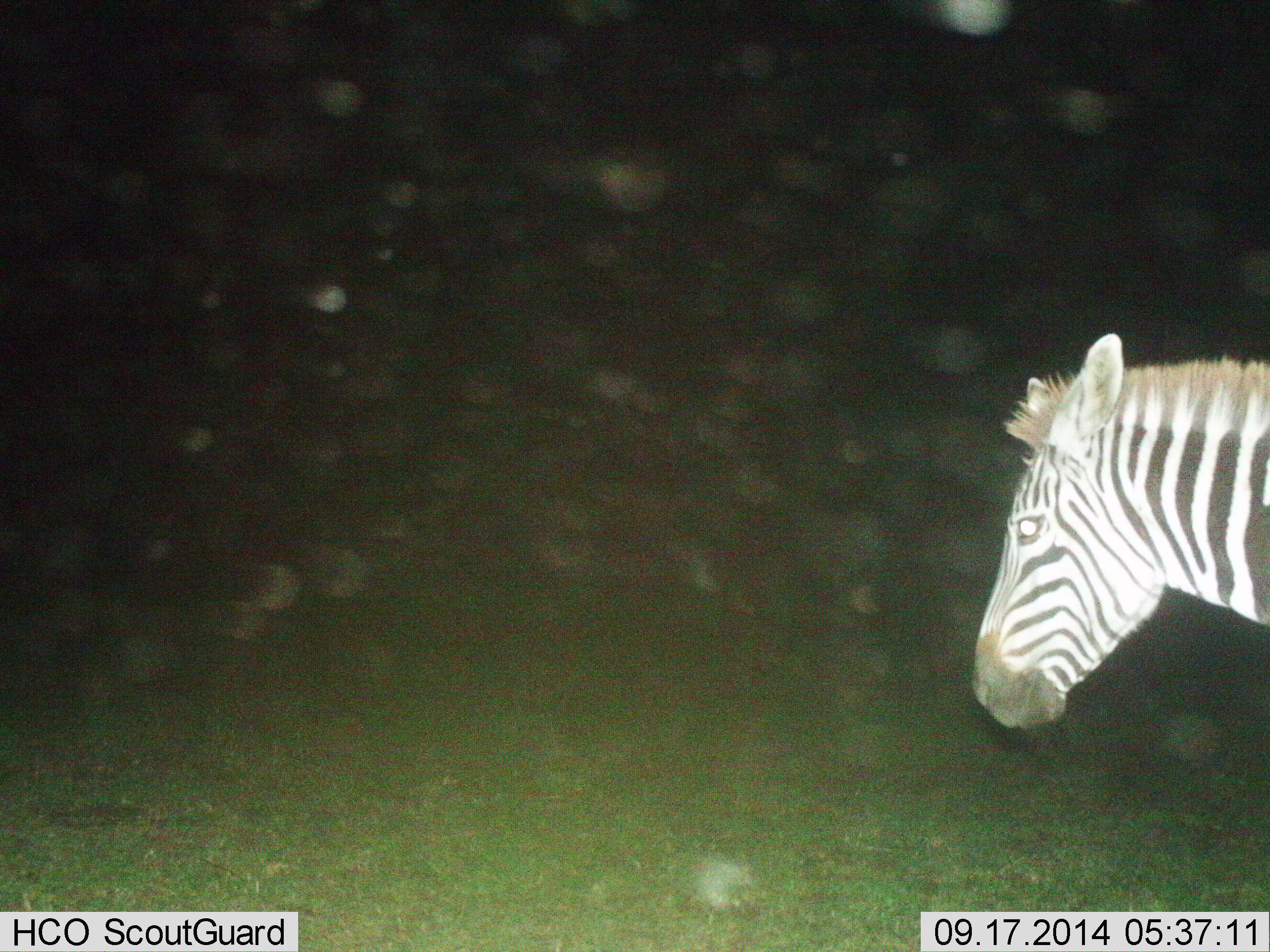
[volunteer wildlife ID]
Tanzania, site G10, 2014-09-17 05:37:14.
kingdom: Animalia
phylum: Chordata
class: Mammalia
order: Perissodactyla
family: Equidae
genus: Equus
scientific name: Equus quagga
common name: plains zebra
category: zebra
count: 1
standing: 70%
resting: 0%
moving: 30%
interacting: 0%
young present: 0%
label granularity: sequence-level